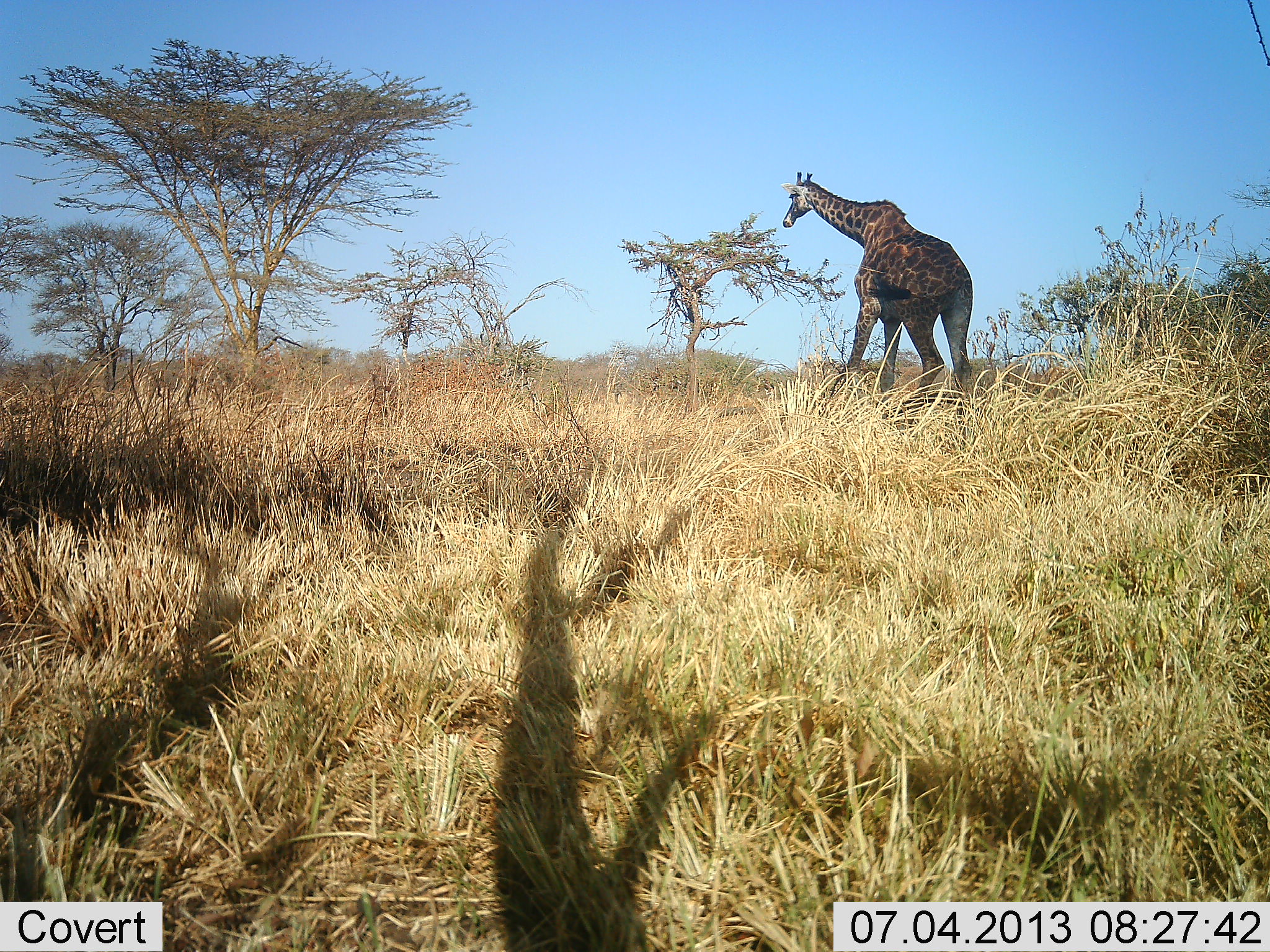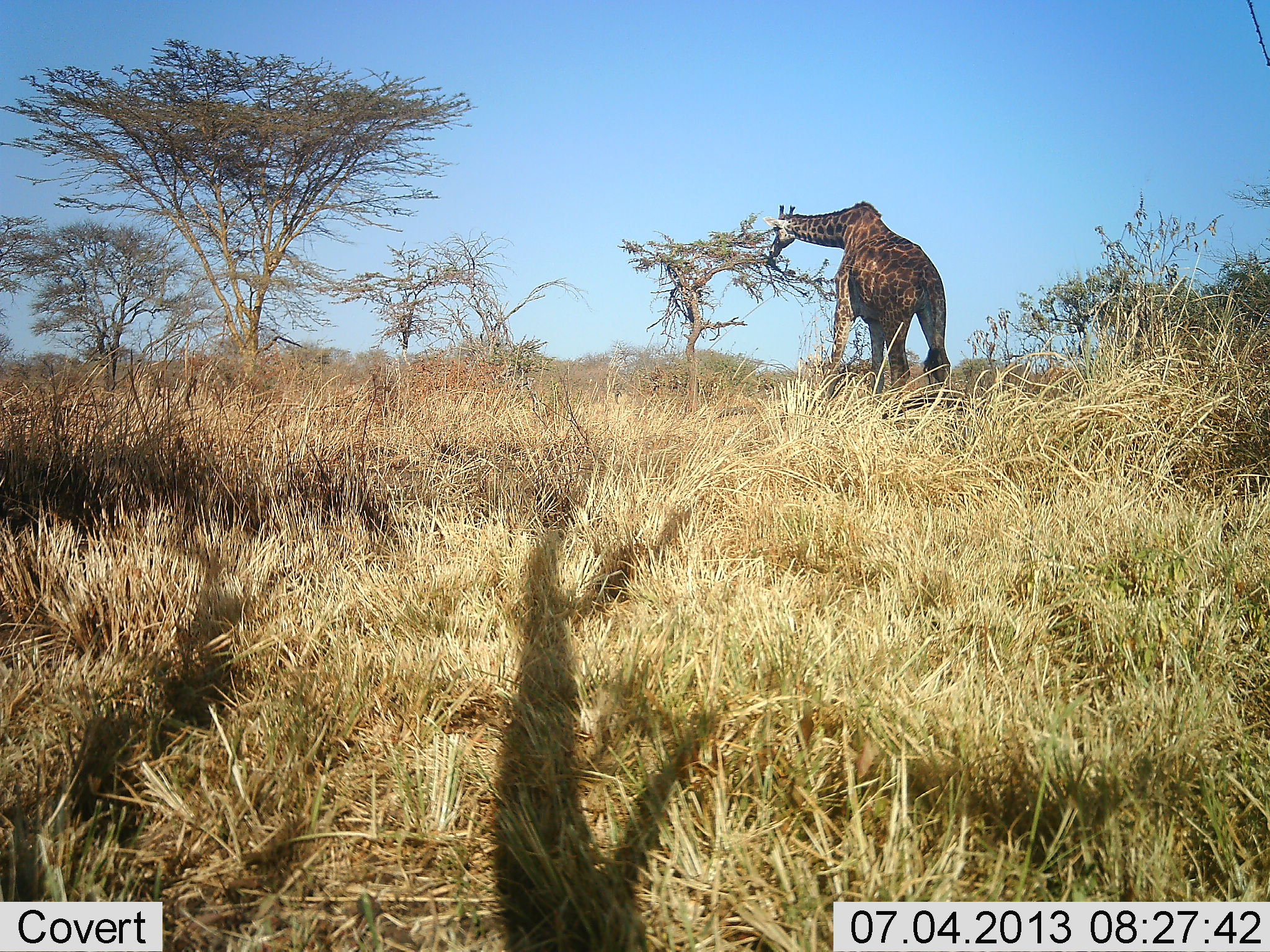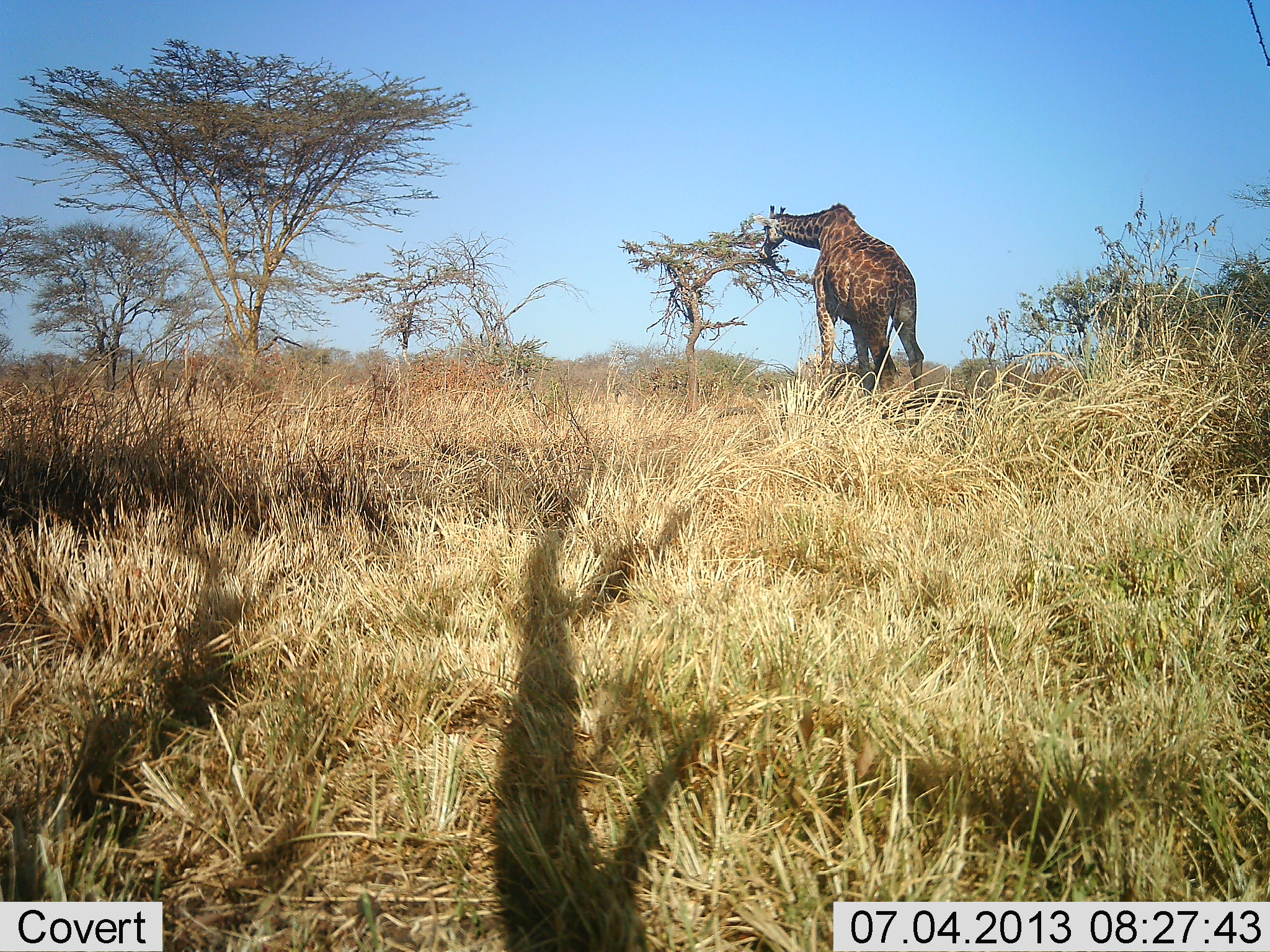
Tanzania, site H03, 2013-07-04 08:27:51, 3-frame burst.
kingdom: Animalia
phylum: Chordata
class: Mammalia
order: Artiodactyla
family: Giraffidae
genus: Giraffa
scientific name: Giraffa camelopardalis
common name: giraffe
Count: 1.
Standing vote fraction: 5%.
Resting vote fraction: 0%.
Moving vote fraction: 55%.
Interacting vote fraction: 0%.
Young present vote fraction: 0%.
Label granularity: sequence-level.